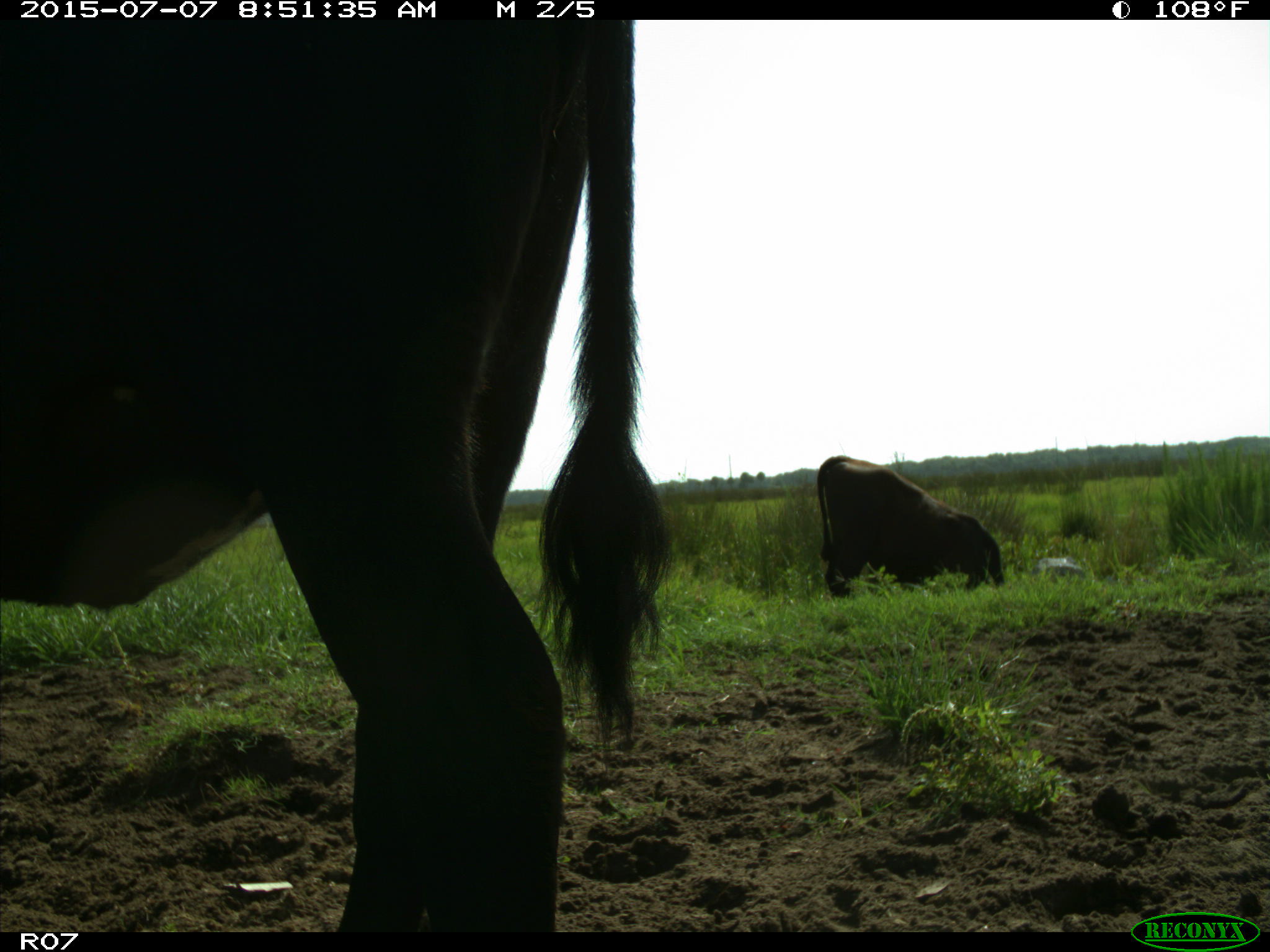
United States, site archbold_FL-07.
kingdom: Animalia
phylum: Chordata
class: Mammalia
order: Artiodactyla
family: Bovidae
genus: Bos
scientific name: Bos taurus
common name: domestic cow